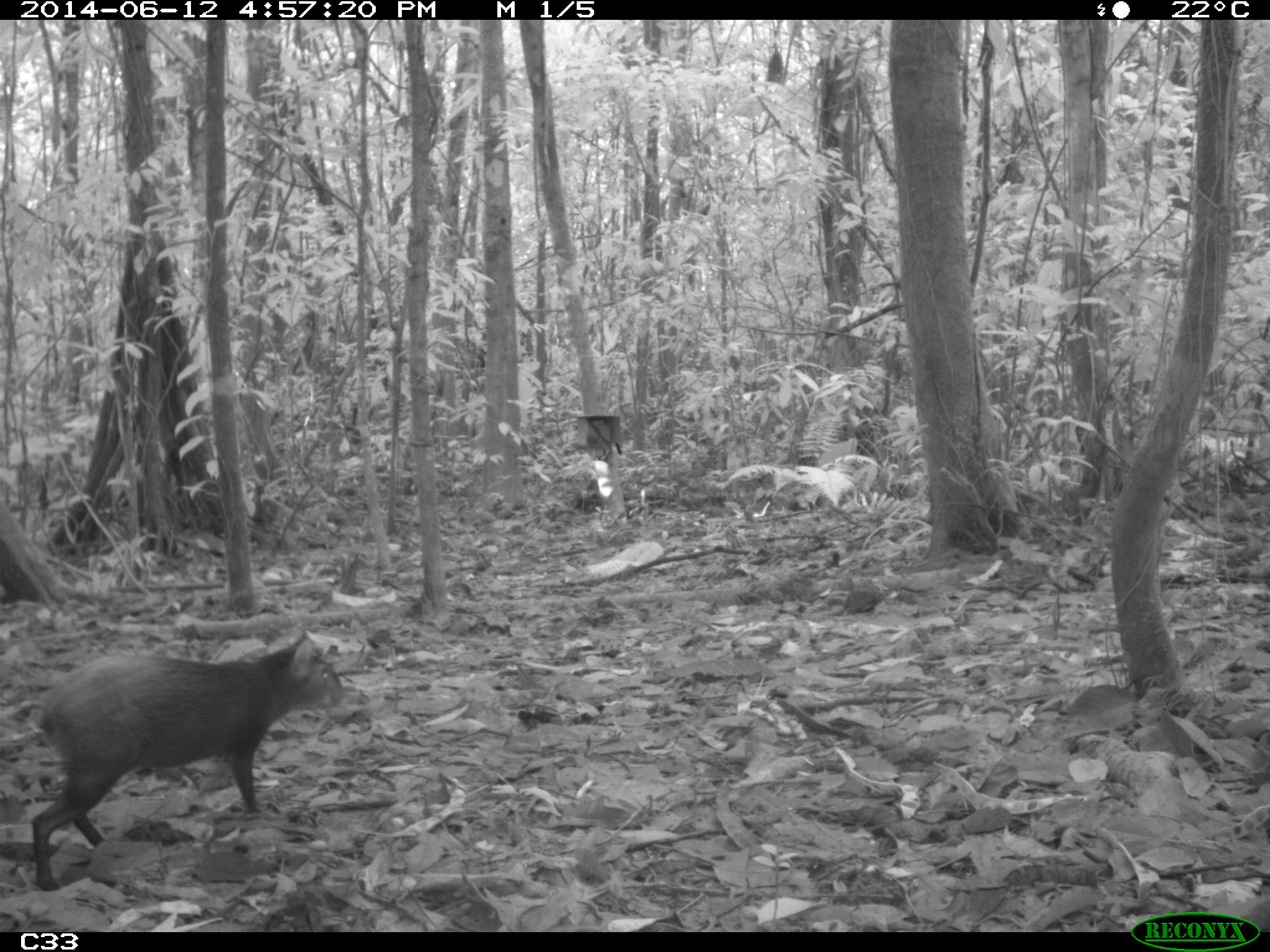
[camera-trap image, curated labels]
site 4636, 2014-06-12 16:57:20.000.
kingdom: Animalia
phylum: Chordata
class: Mammalia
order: Rodentia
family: Dasyproctidae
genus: Dasyprocta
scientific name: Dasyprocta leporina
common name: red-rumped agouti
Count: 1.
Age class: adult.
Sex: male.